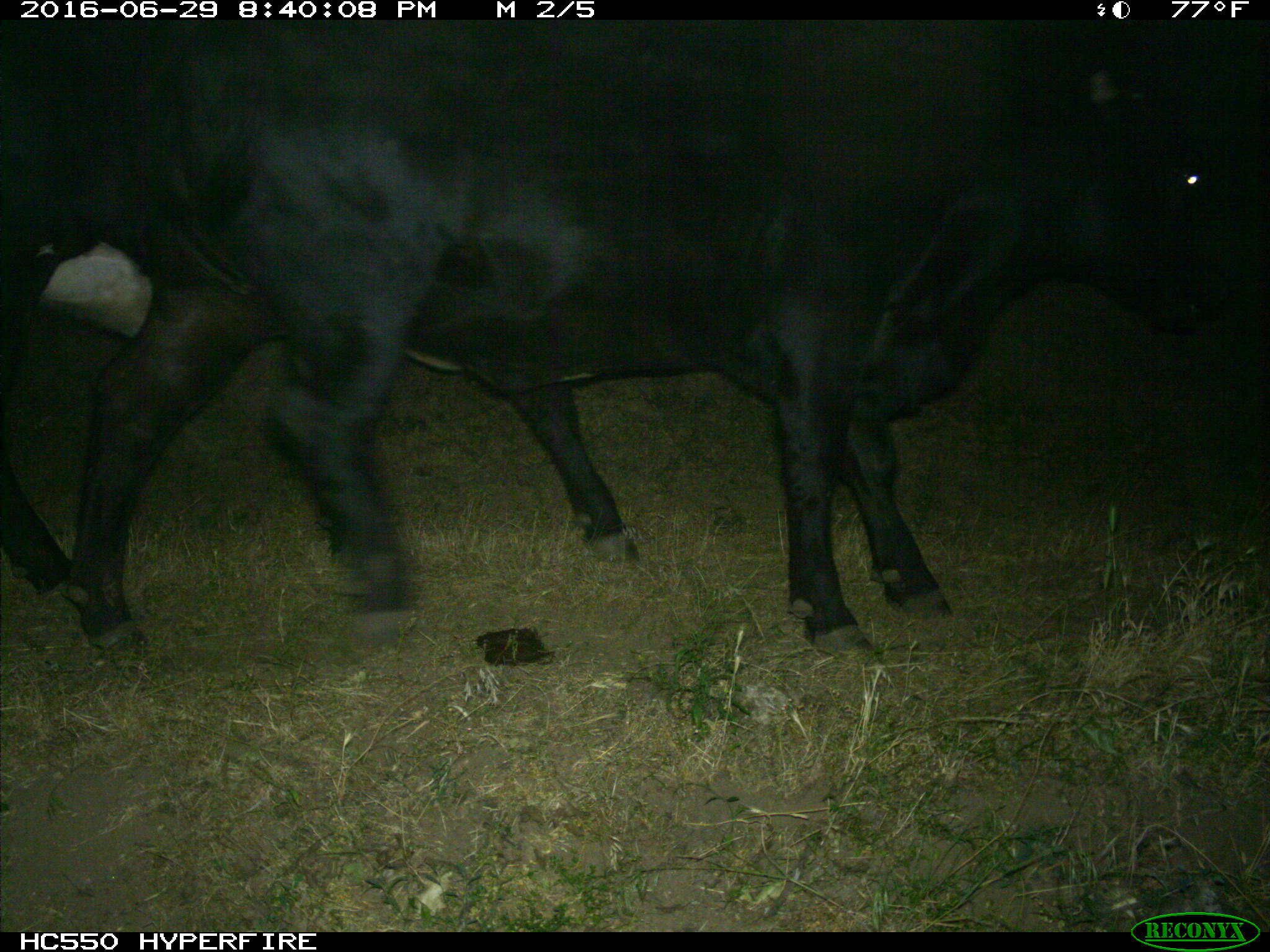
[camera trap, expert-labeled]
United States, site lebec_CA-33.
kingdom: Animalia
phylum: Chordata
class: Mammalia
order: Artiodactyla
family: Bovidae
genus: Bos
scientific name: Bos taurus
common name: domestic cow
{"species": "Bos taurus (domestic cow)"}